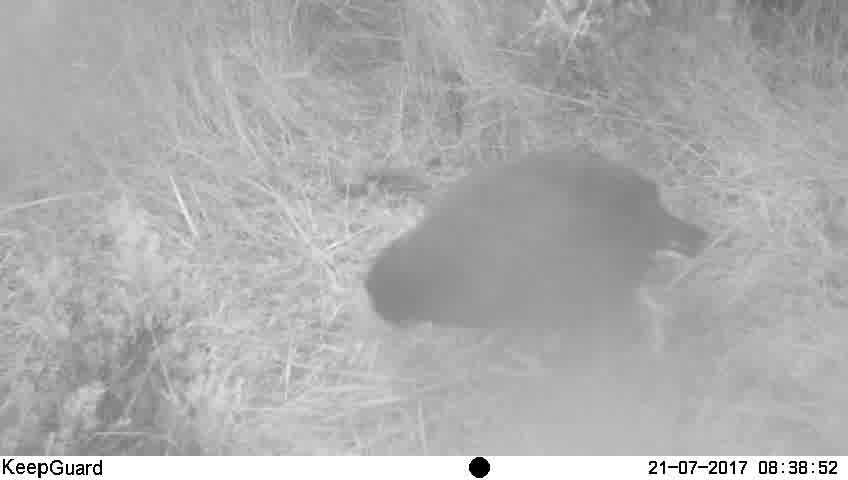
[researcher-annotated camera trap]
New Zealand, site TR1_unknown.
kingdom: Animalia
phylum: Chordata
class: Aves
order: Gruiformes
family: Rallidae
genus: Porphyrio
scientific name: Porphyrio mantelli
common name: takahe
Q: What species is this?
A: Takahe (Porphyrio mantelli).